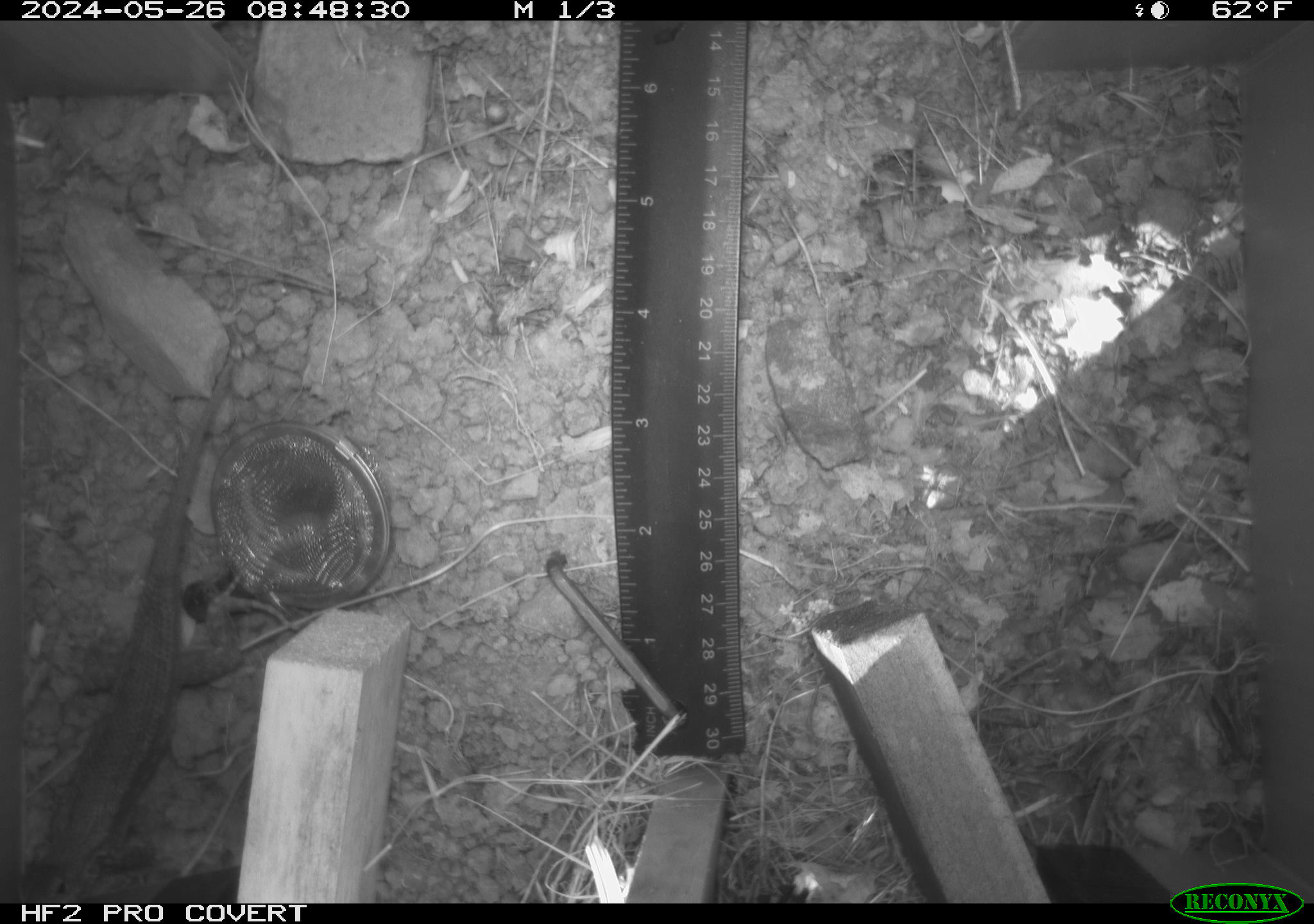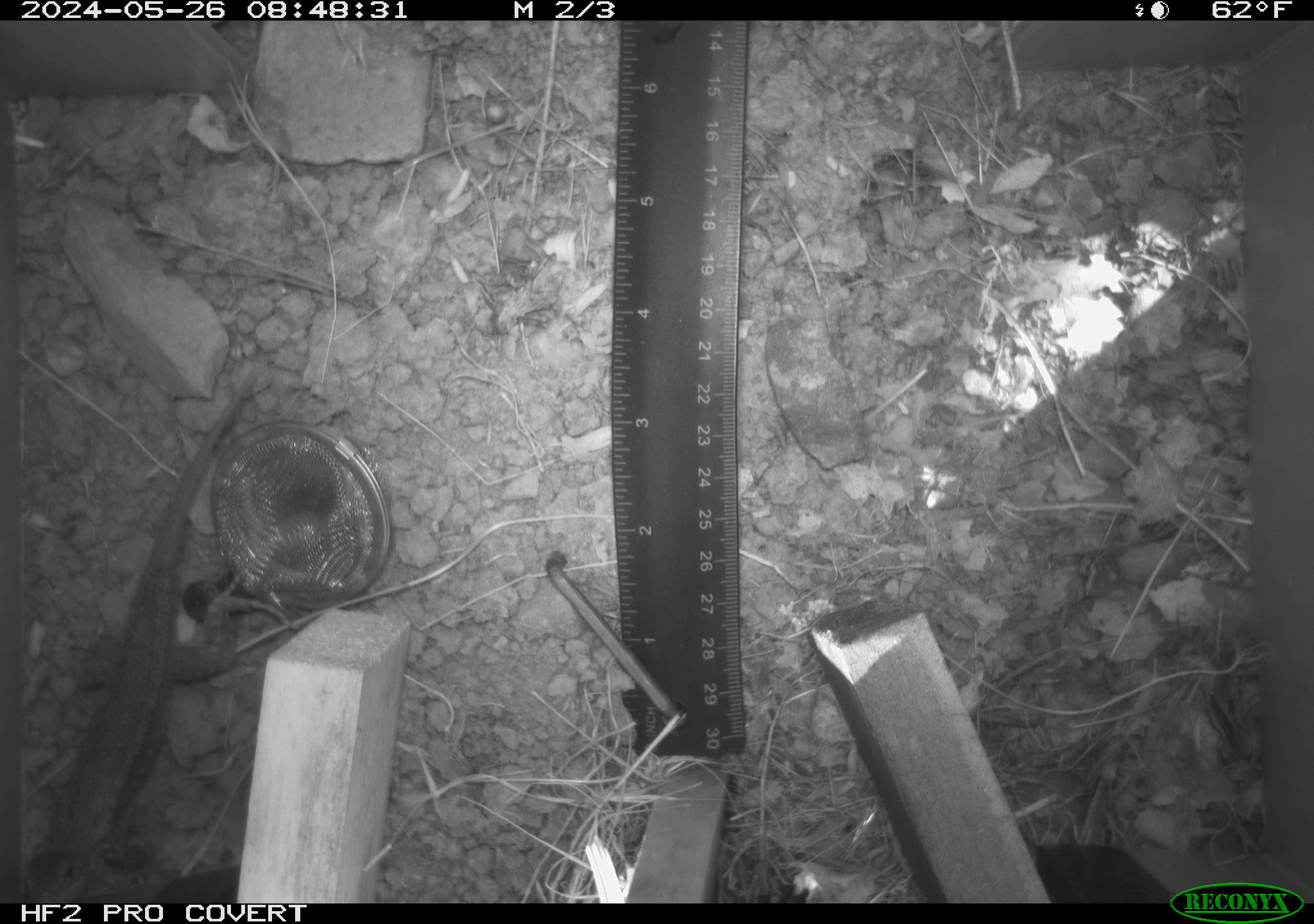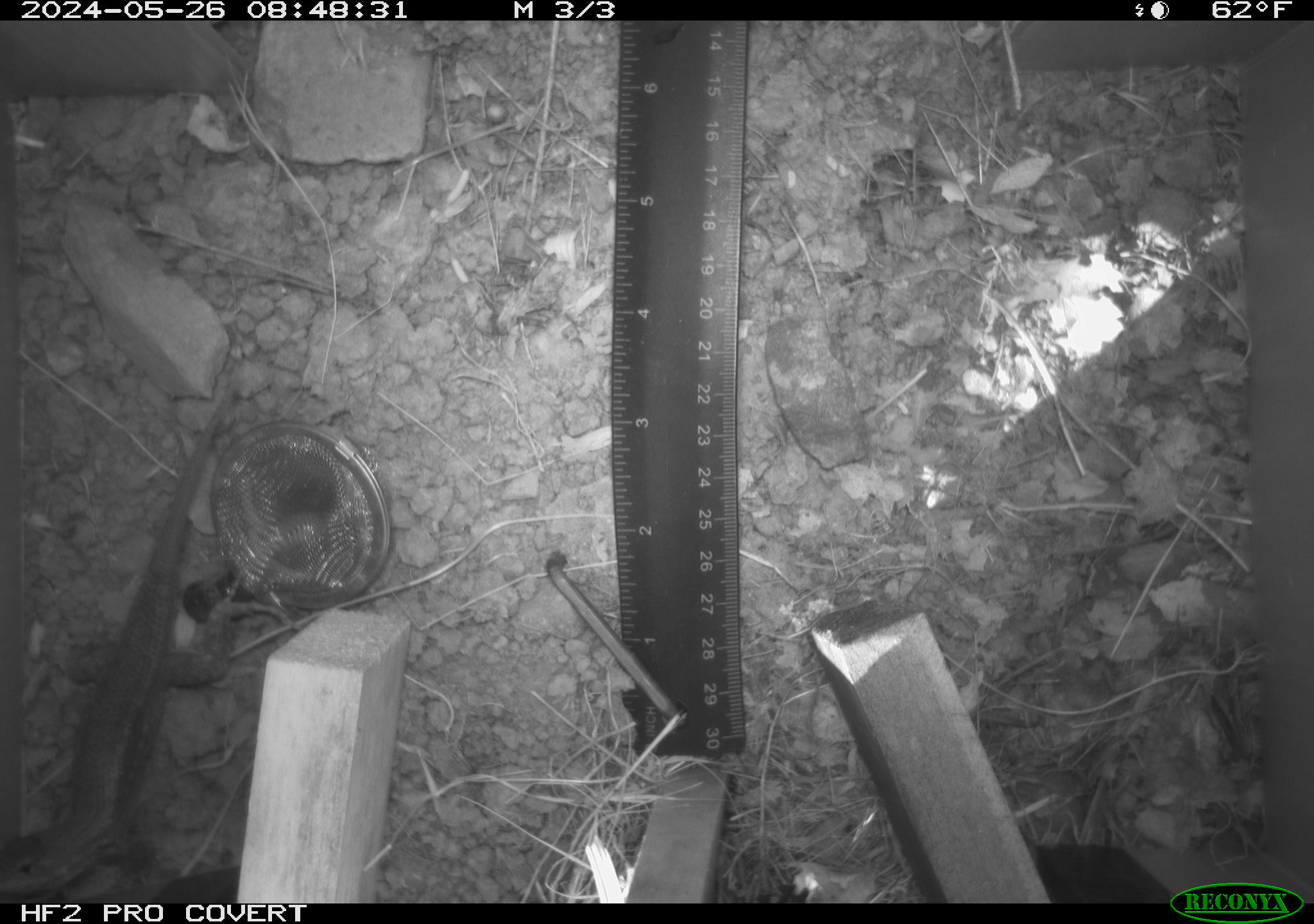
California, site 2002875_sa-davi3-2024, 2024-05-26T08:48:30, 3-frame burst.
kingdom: Animalia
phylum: Chordata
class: Reptilia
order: Squamata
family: Phrynosomatidae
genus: Sceloporus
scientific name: Sceloporus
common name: spiny lizards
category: sceloporus species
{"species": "sceloporus species (spiny lizards) (Sceloporus)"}